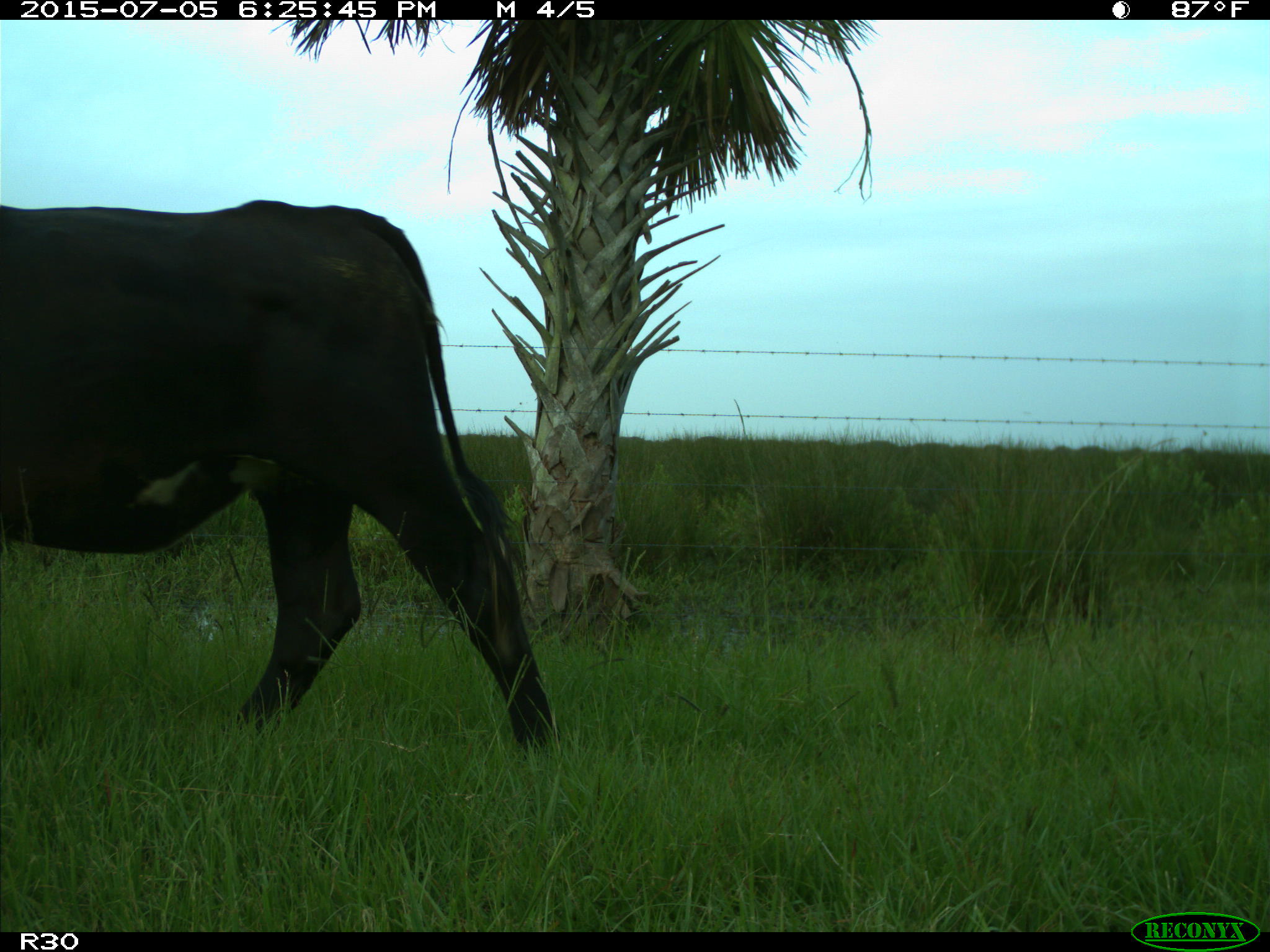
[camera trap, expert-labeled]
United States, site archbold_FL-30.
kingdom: Animalia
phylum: Chordata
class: Mammalia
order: Artiodactyla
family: Bovidae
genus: Bos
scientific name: Bos taurus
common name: domestic cow